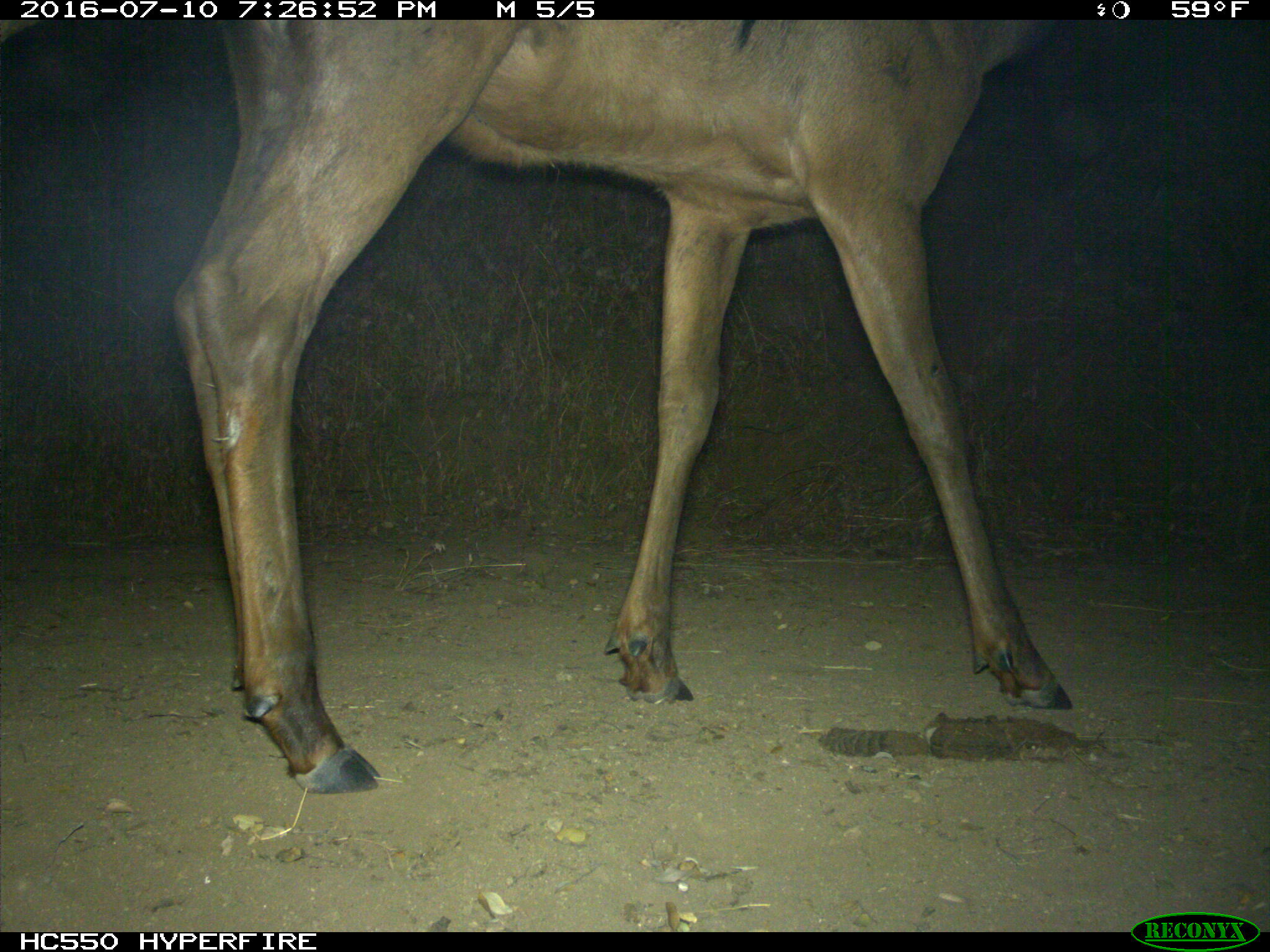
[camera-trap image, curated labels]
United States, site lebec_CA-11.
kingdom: Animalia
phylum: Chordata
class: Mammalia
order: Artiodactyla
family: Cervidae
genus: Cervus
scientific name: Cervus canadensis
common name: elk